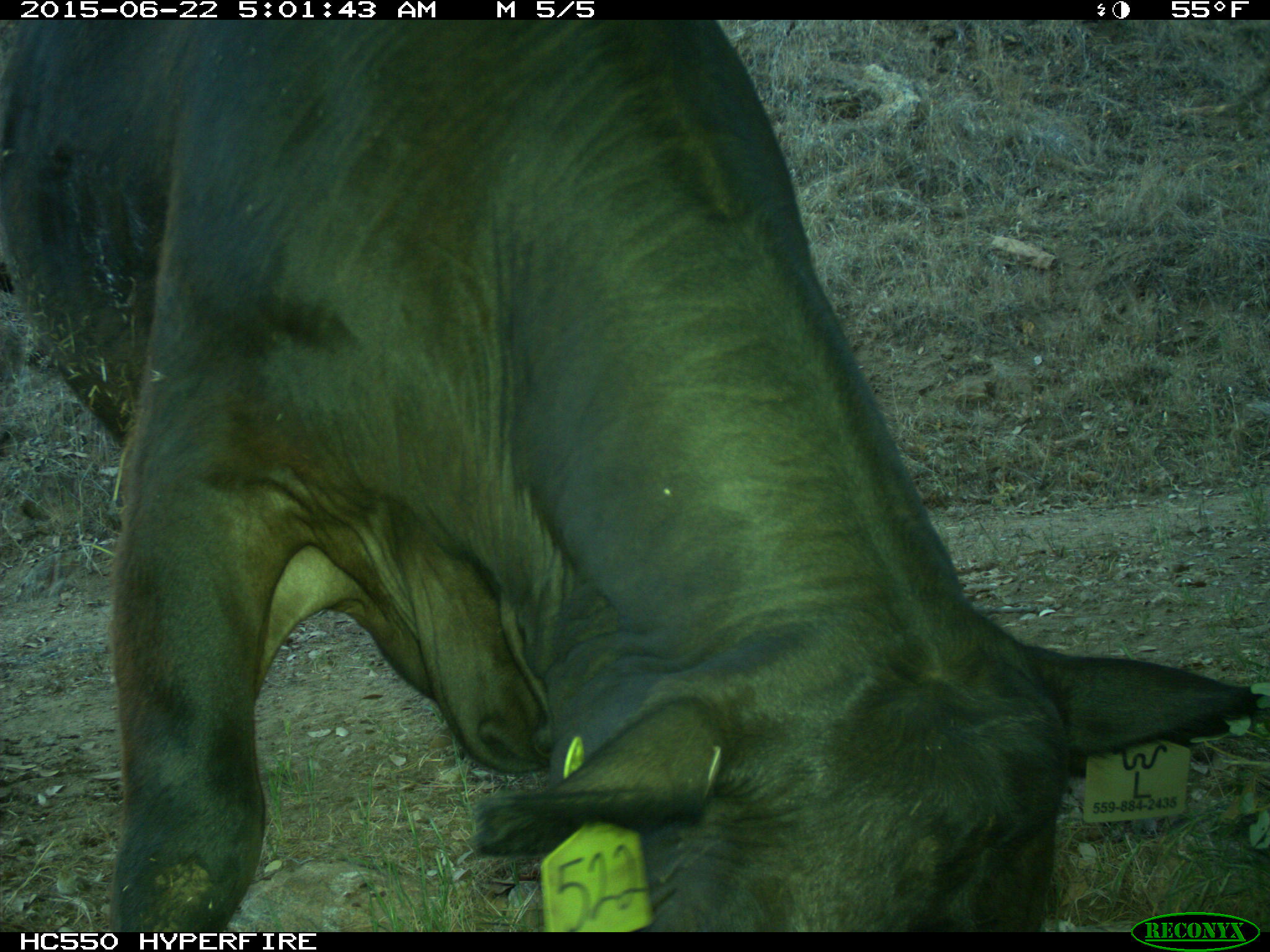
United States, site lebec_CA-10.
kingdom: Animalia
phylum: Chordata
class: Mammalia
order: Artiodactyla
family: Bovidae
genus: Bos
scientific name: Bos taurus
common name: domestic cow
Bos taurus (domestic cow).